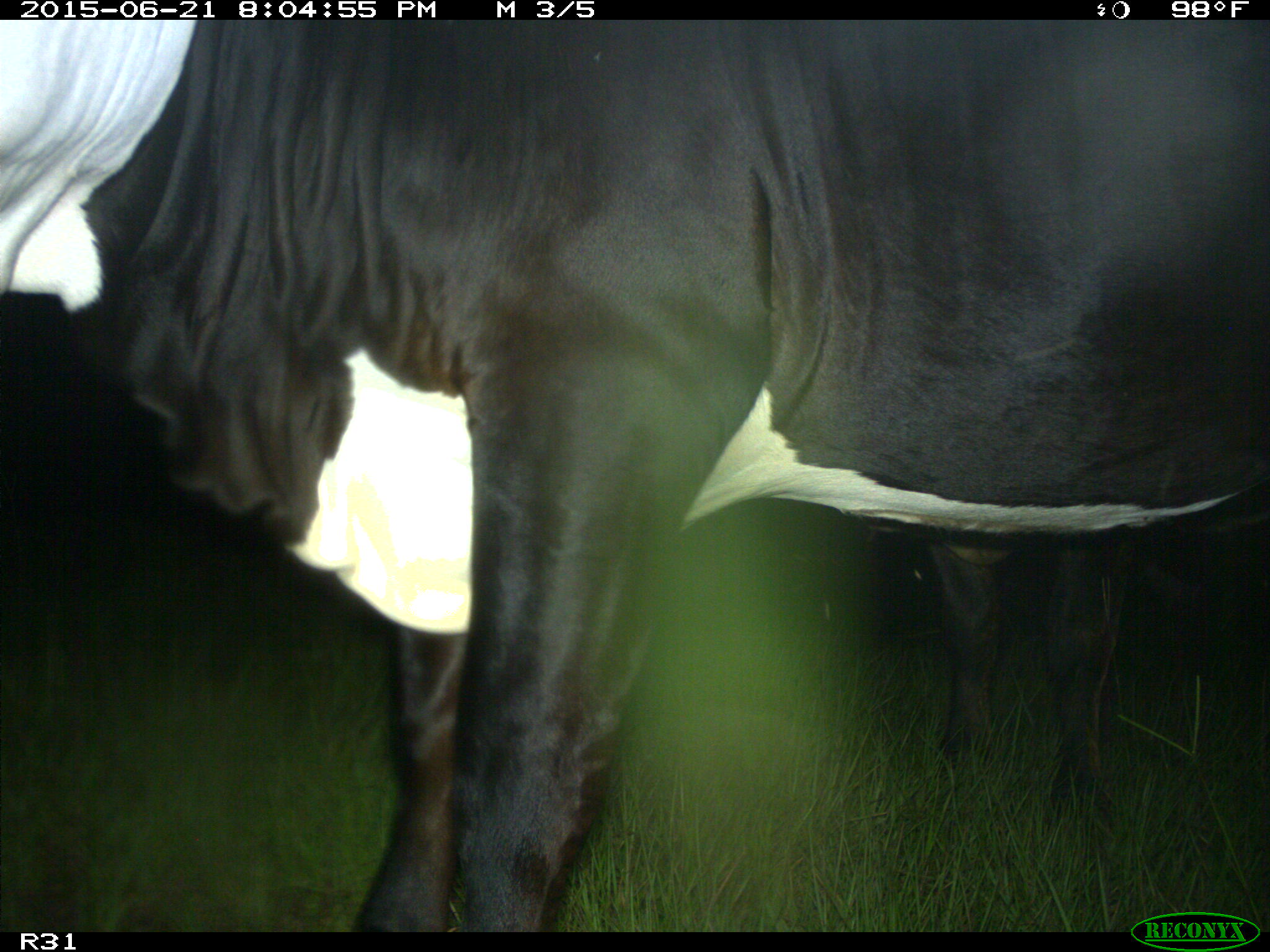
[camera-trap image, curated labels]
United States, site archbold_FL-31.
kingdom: Animalia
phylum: Chordata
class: Mammalia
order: Artiodactyla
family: Bovidae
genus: Bos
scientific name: Bos taurus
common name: domestic cow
Bos taurus (domestic cow).